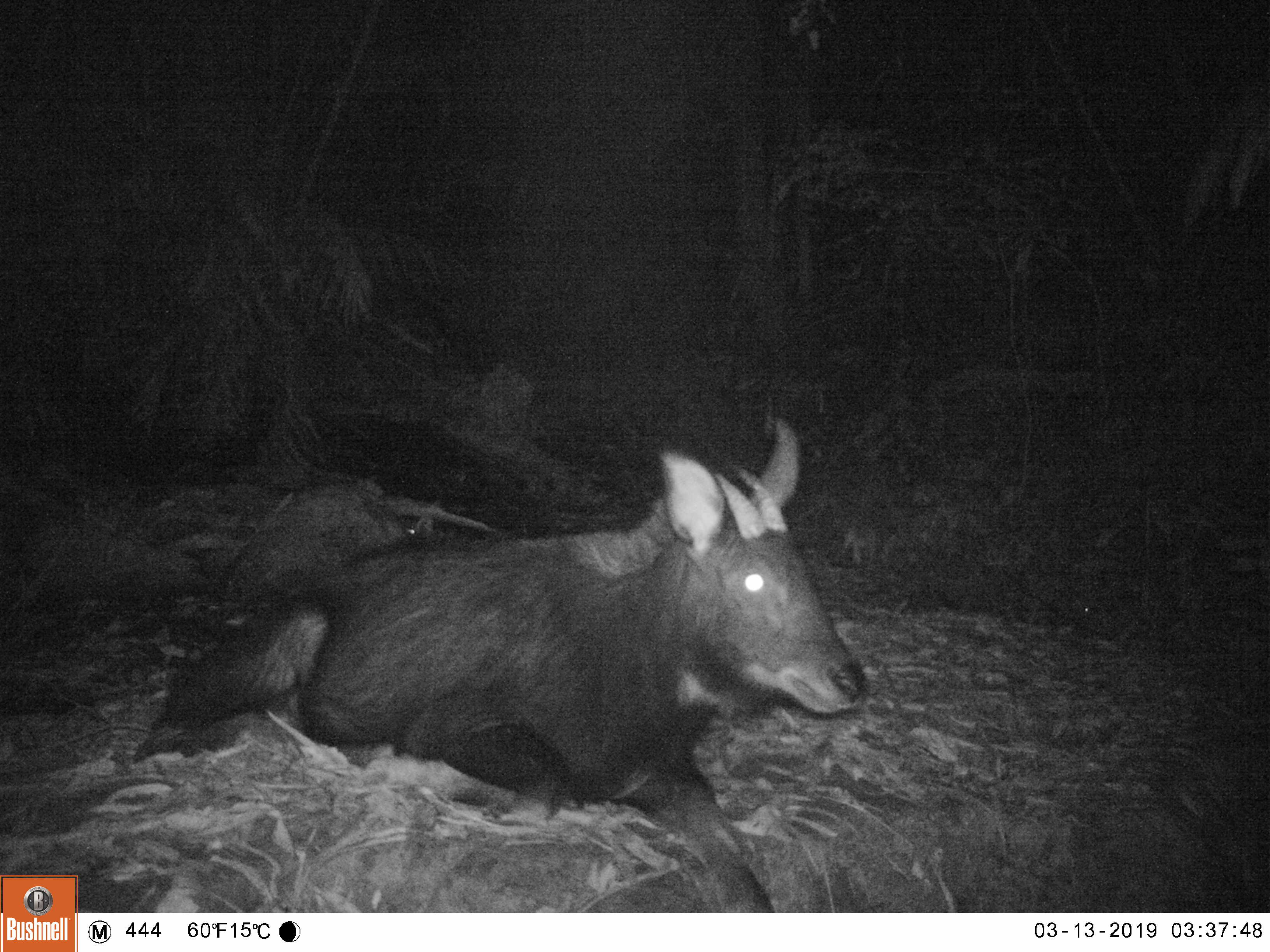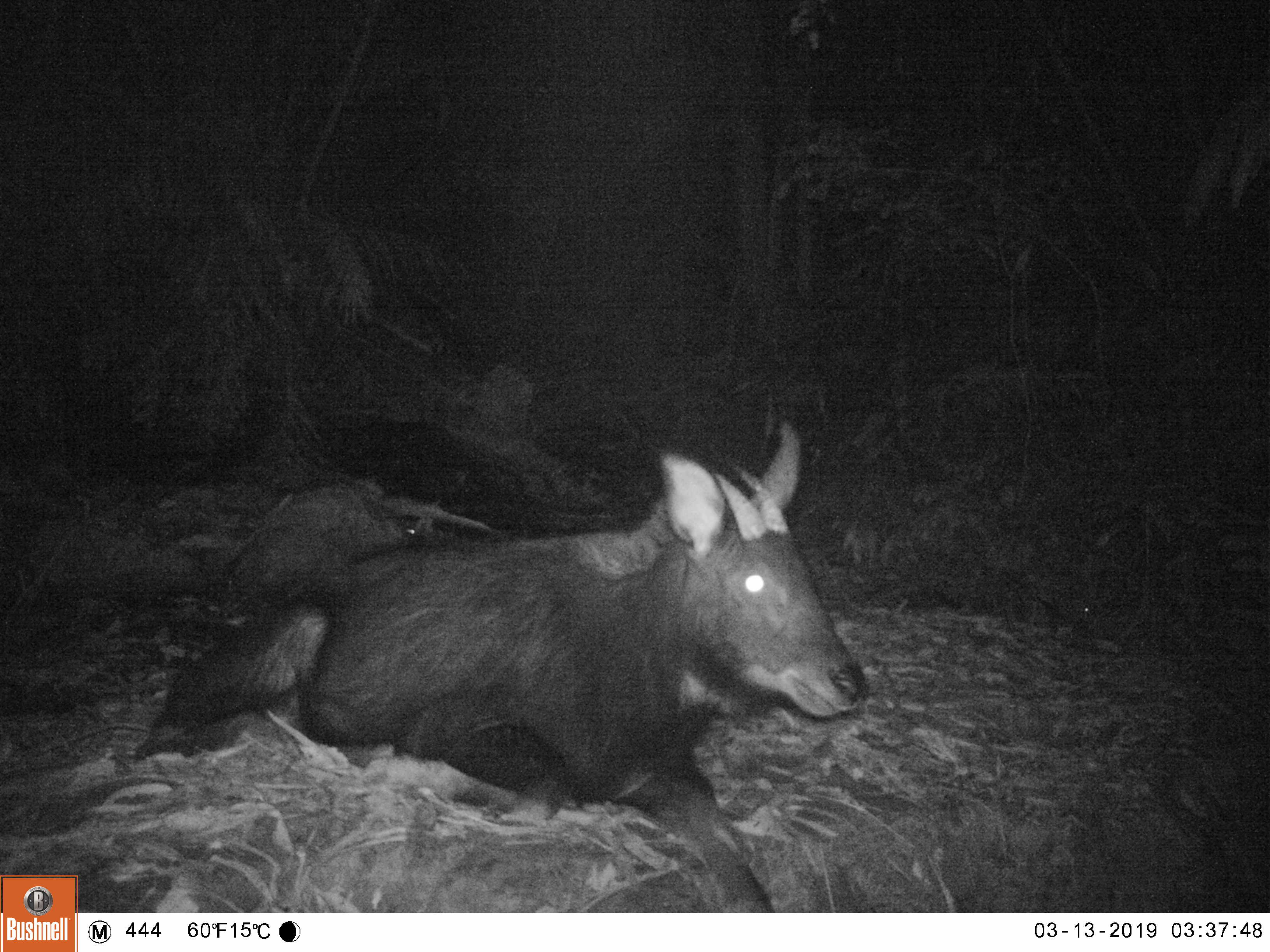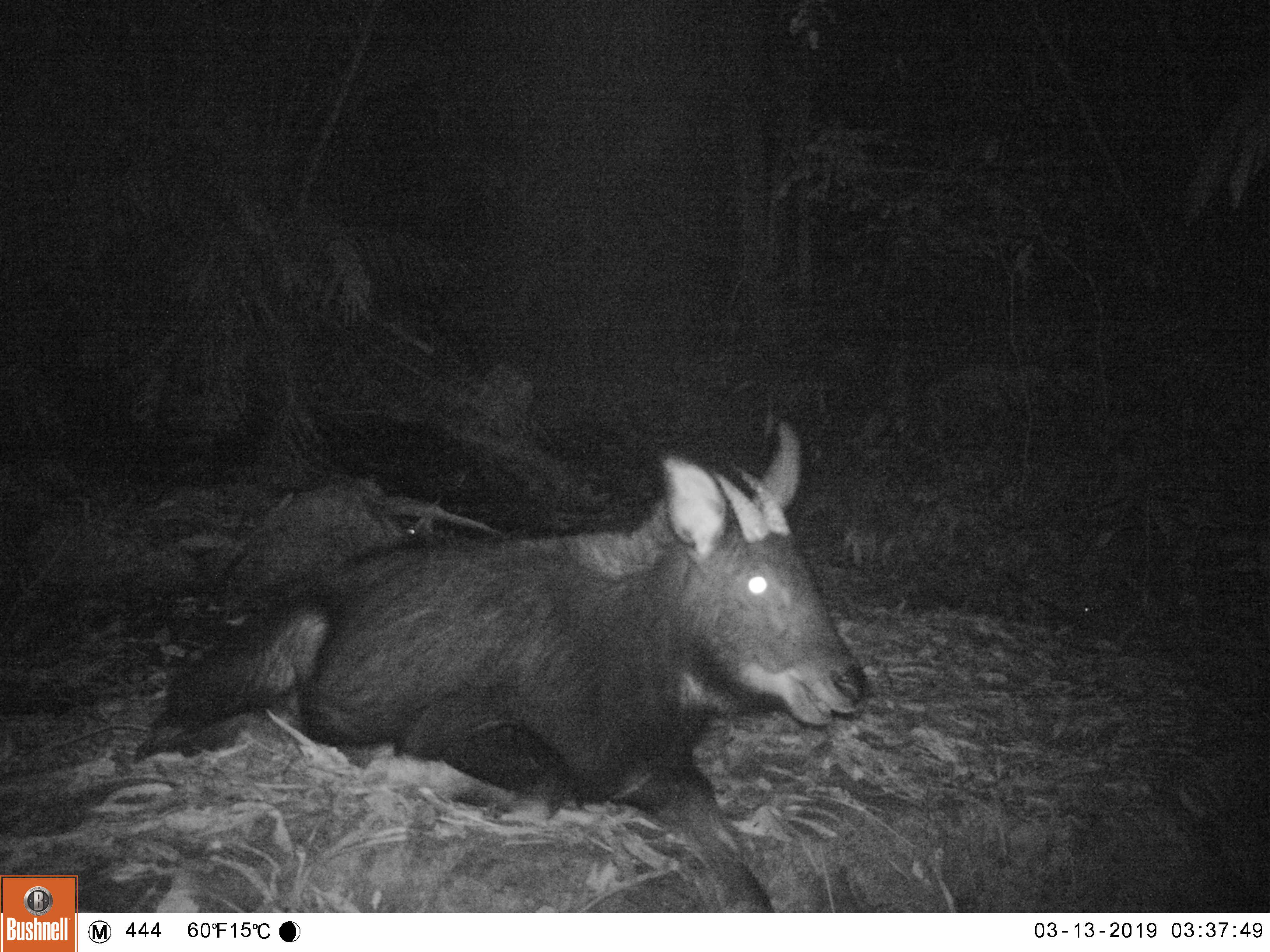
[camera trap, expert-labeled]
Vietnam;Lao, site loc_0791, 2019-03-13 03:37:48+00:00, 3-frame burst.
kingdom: Animalia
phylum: Chordata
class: Mammalia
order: Artiodactyla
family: Bovidae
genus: Capricornis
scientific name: Capricornis sumatraensis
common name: chinese serow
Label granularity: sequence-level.